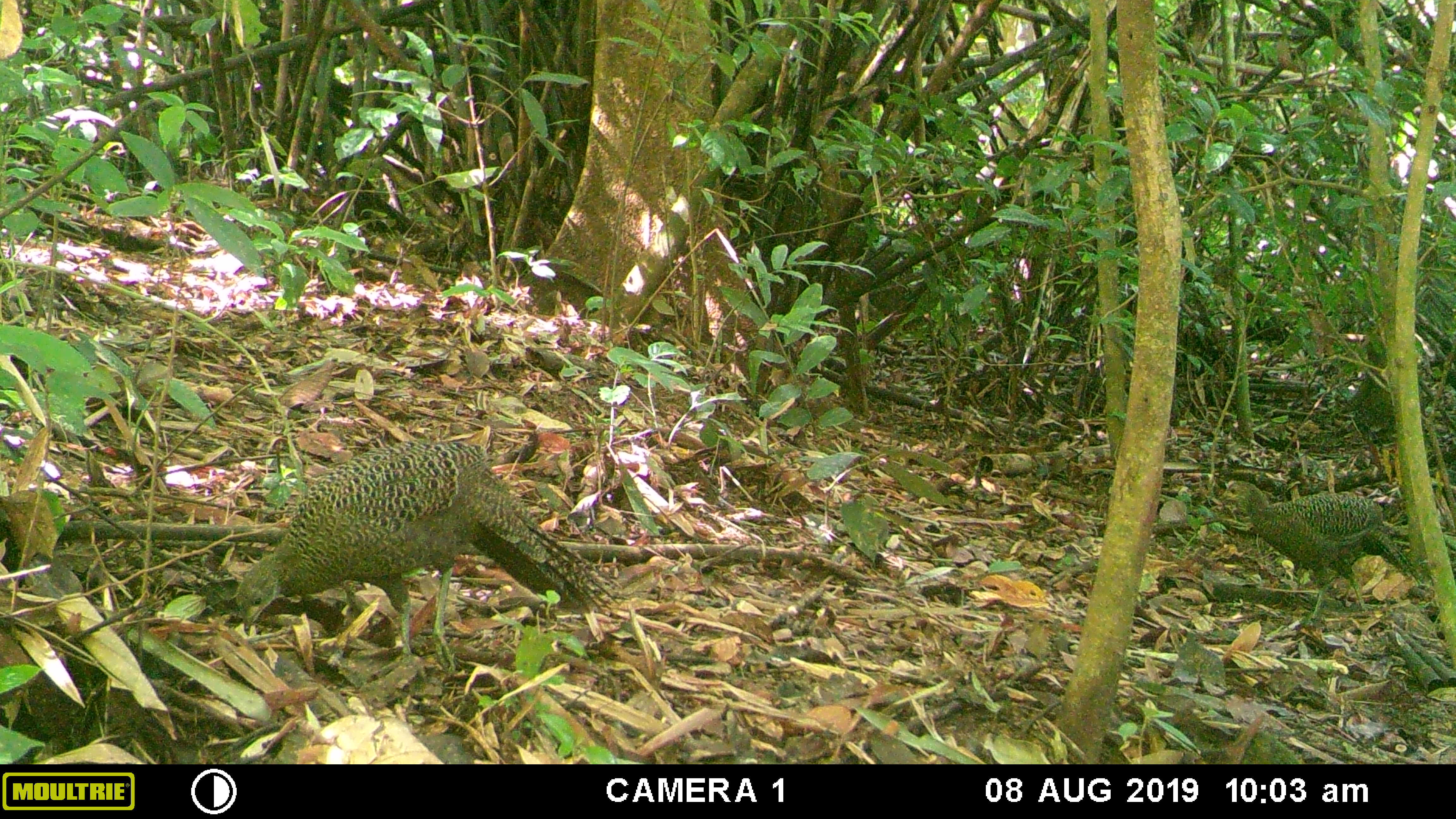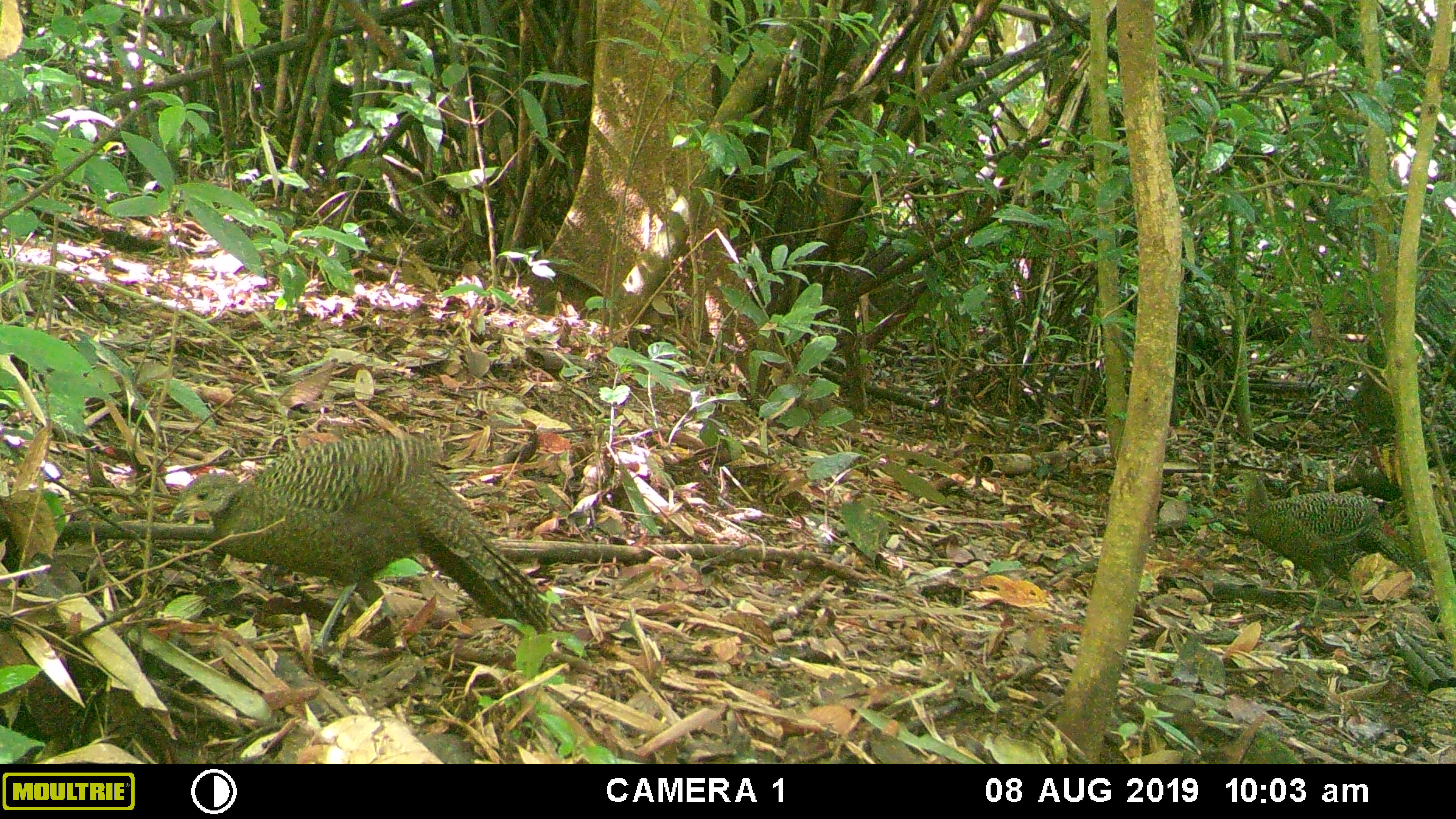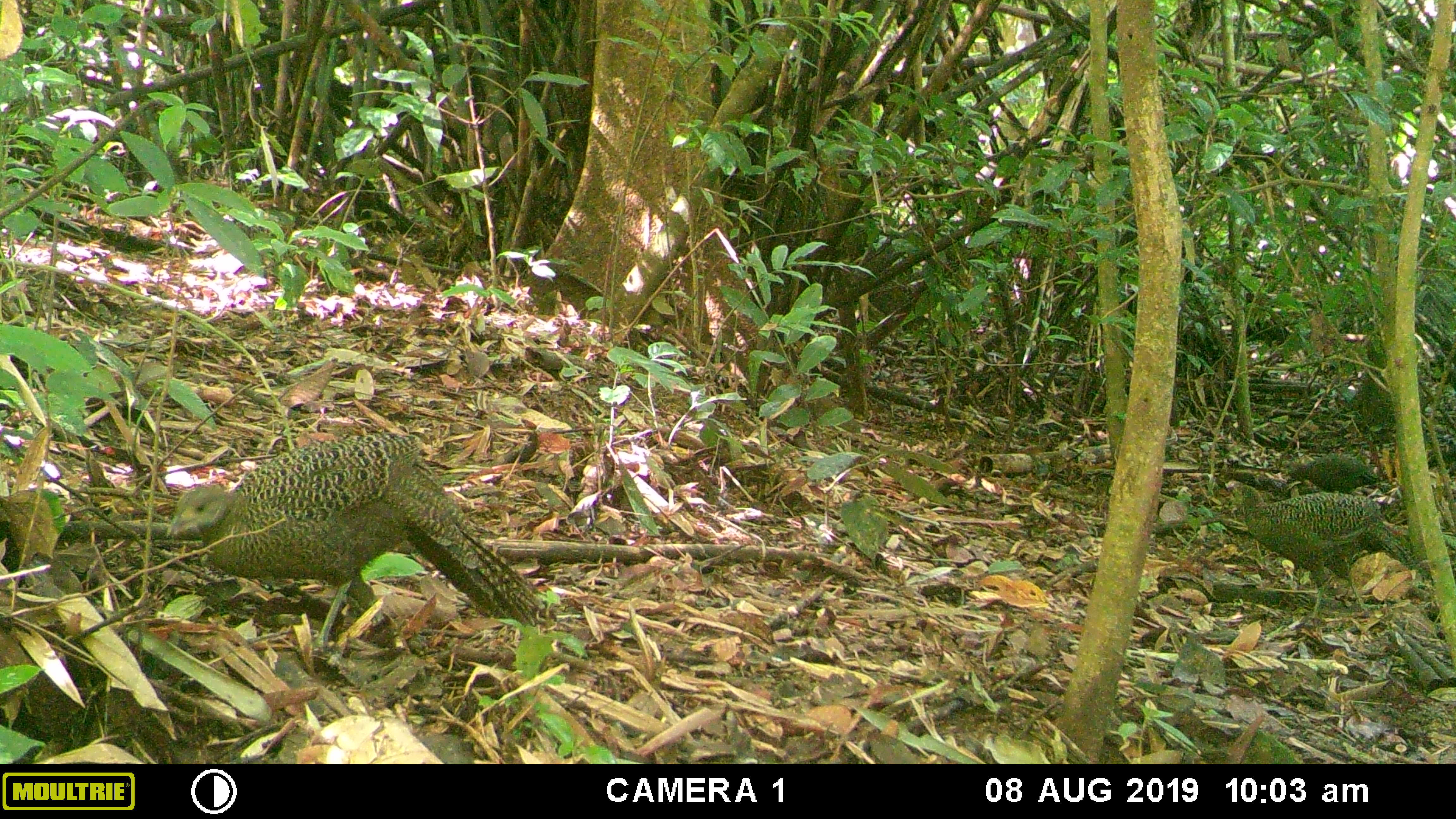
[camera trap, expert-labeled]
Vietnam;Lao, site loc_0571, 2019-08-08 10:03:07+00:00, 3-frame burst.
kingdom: Animalia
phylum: Chordata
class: Aves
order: Galliformes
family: Phasianidae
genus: Polyplectron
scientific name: Polyplectron bicalcaratum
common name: gray peacock-pheasant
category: grey peacock pheasant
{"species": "grey peacock pheasant (gray peacock-pheasant) (Polyplectron bicalcaratum)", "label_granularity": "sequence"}